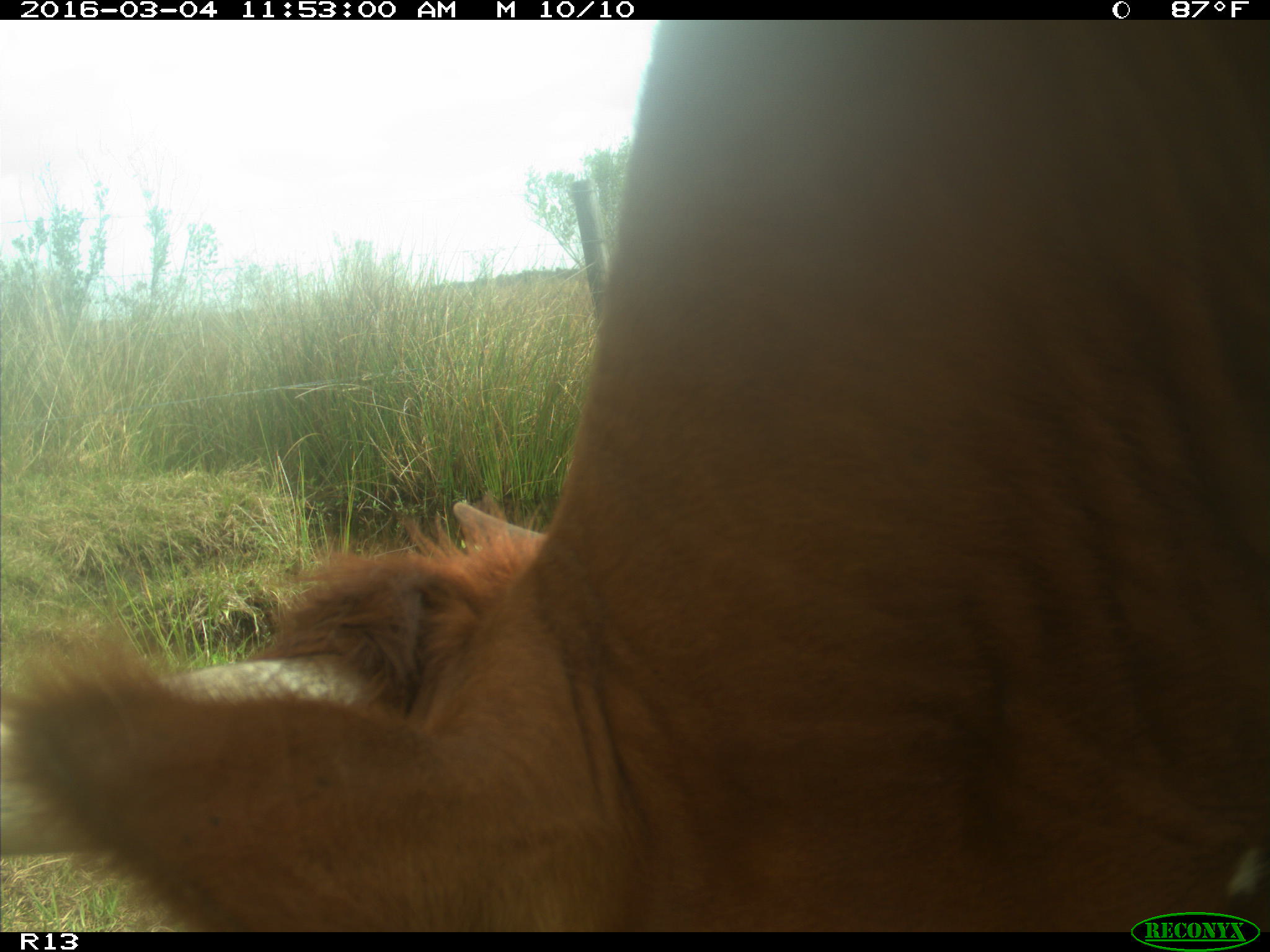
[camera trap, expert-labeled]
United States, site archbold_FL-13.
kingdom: Animalia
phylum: Chordata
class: Mammalia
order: Artiodactyla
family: Bovidae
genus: Bos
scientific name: Bos taurus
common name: domestic cow